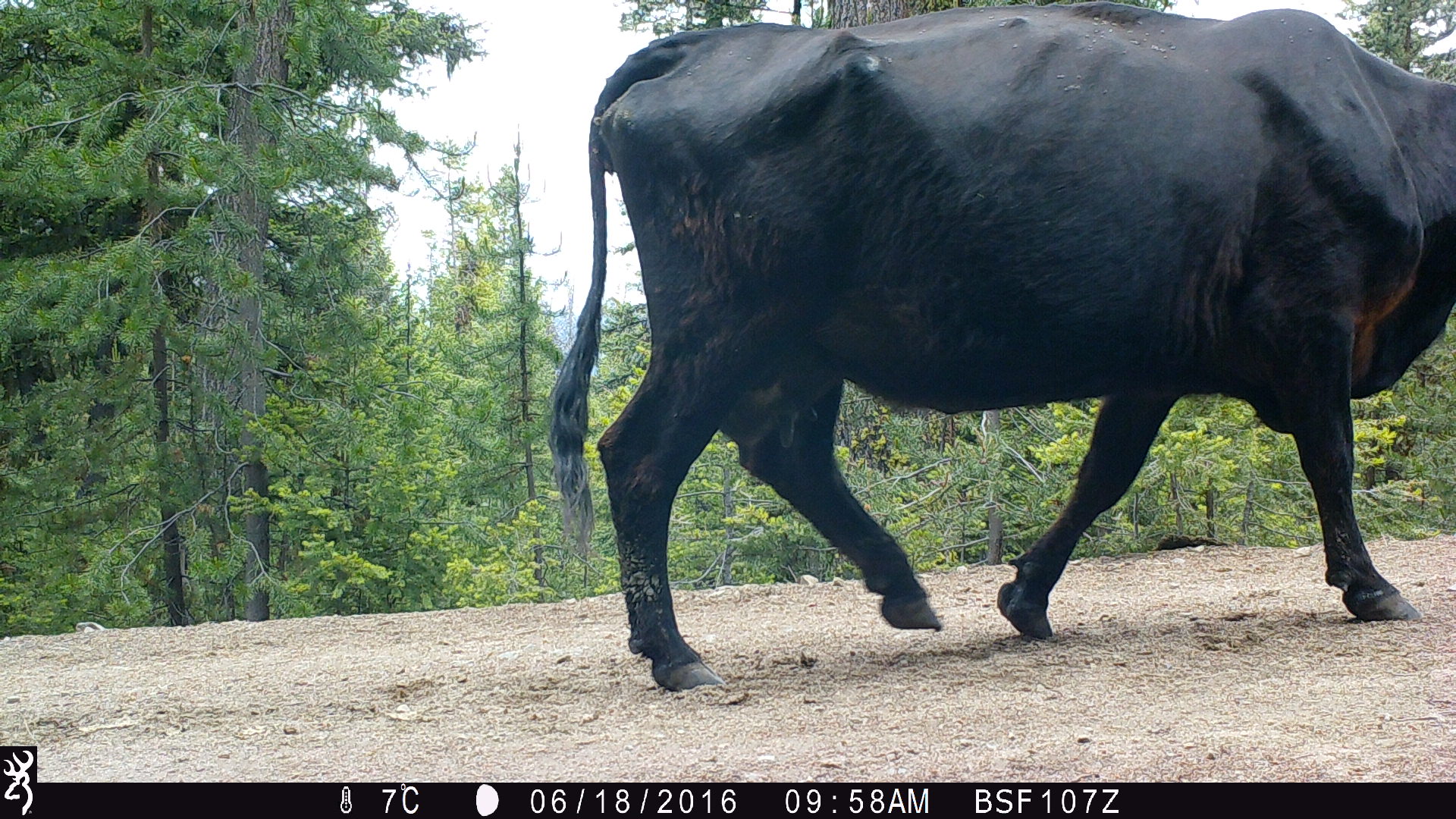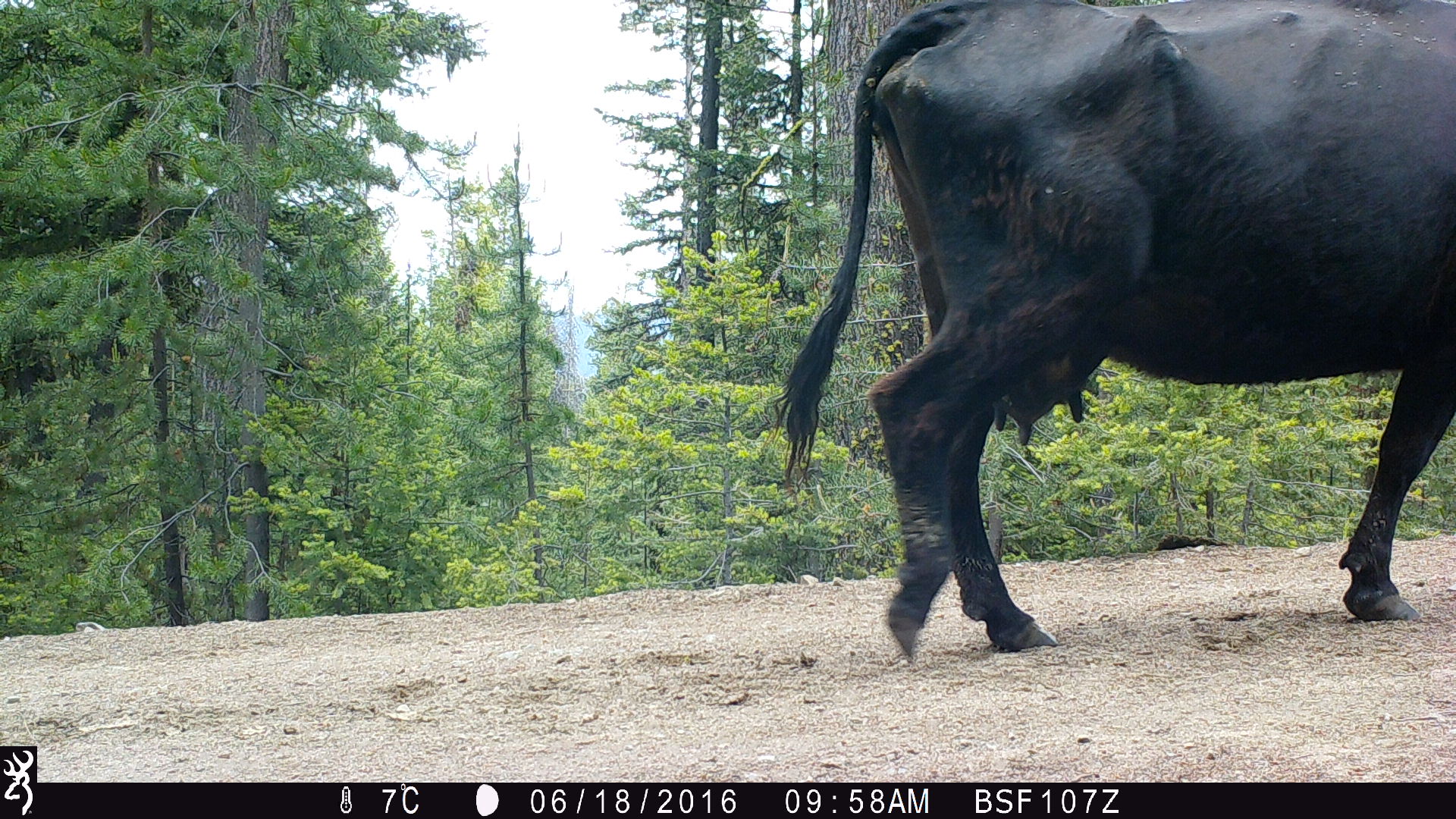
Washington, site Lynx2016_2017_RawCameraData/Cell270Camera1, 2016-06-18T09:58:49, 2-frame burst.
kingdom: Animalia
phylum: Chordata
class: Mammalia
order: Artiodactyla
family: Bovidae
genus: Bos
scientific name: Bos taurus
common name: domestic cattle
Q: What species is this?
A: Domestic cattle (Bos taurus).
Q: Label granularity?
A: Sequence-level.